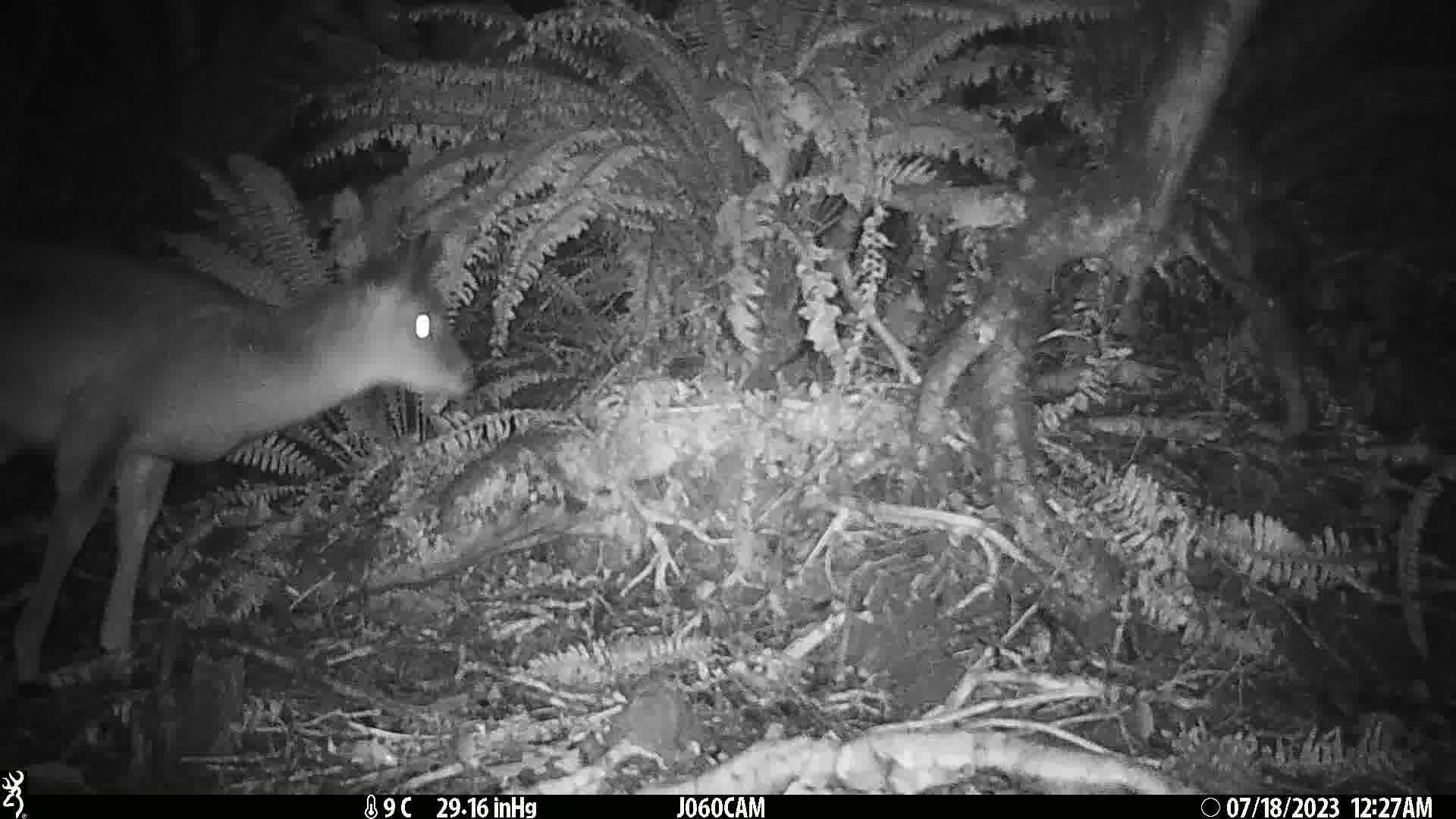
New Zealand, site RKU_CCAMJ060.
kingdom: Animalia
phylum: Chordata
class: Mammalia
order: Artiodactyla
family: Cervidae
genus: Odocoileus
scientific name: Odocoileus virginianus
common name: white-tailed deer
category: white tailed deer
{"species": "white tailed deer (white-tailed deer) (Odocoileus virginianus)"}